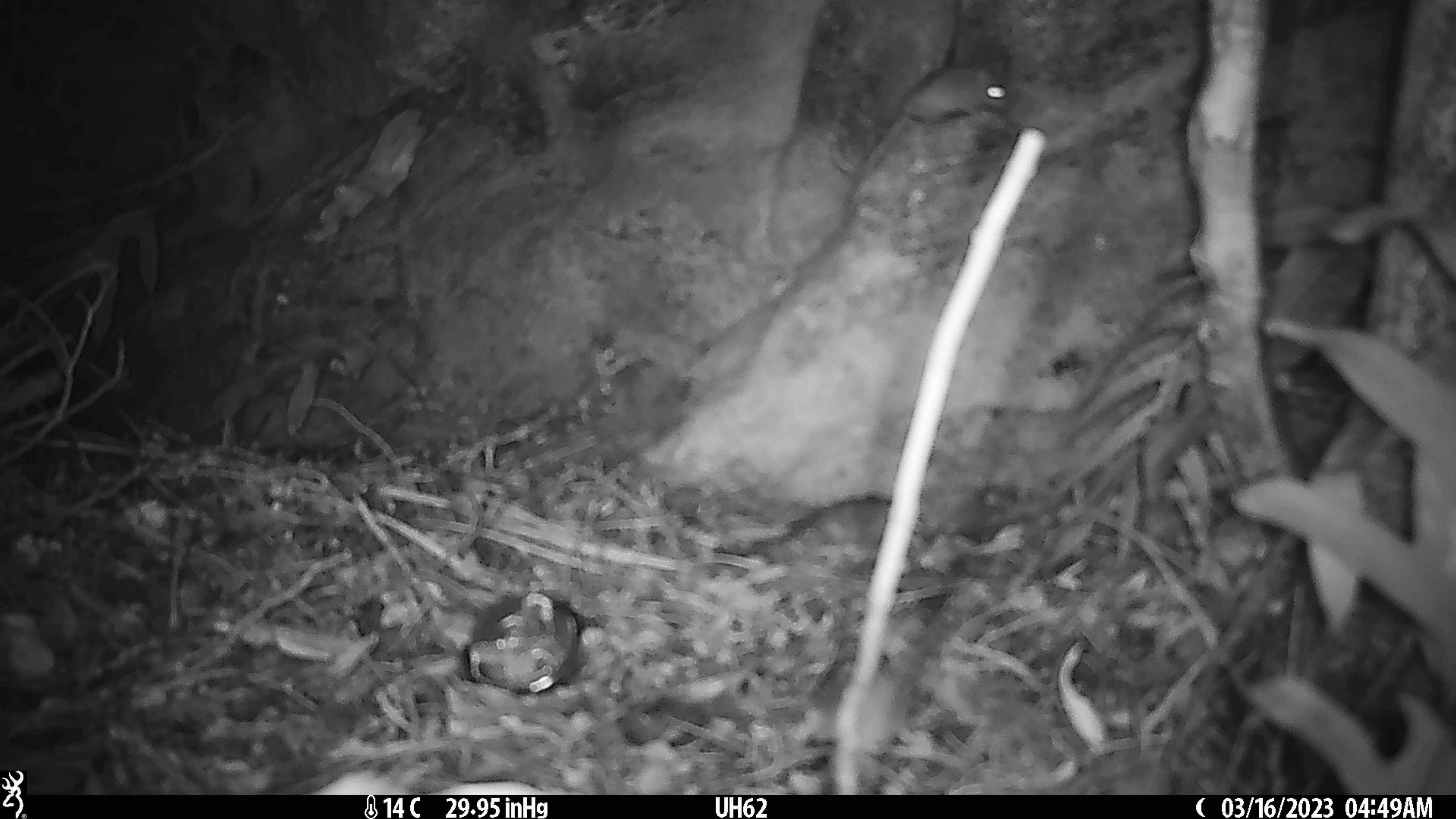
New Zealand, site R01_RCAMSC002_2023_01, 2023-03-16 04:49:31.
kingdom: Animalia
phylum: Chordata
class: Mammalia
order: Rodentia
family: Muridae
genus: Mus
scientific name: Mus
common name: mouse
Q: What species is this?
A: Mouse (Mus).